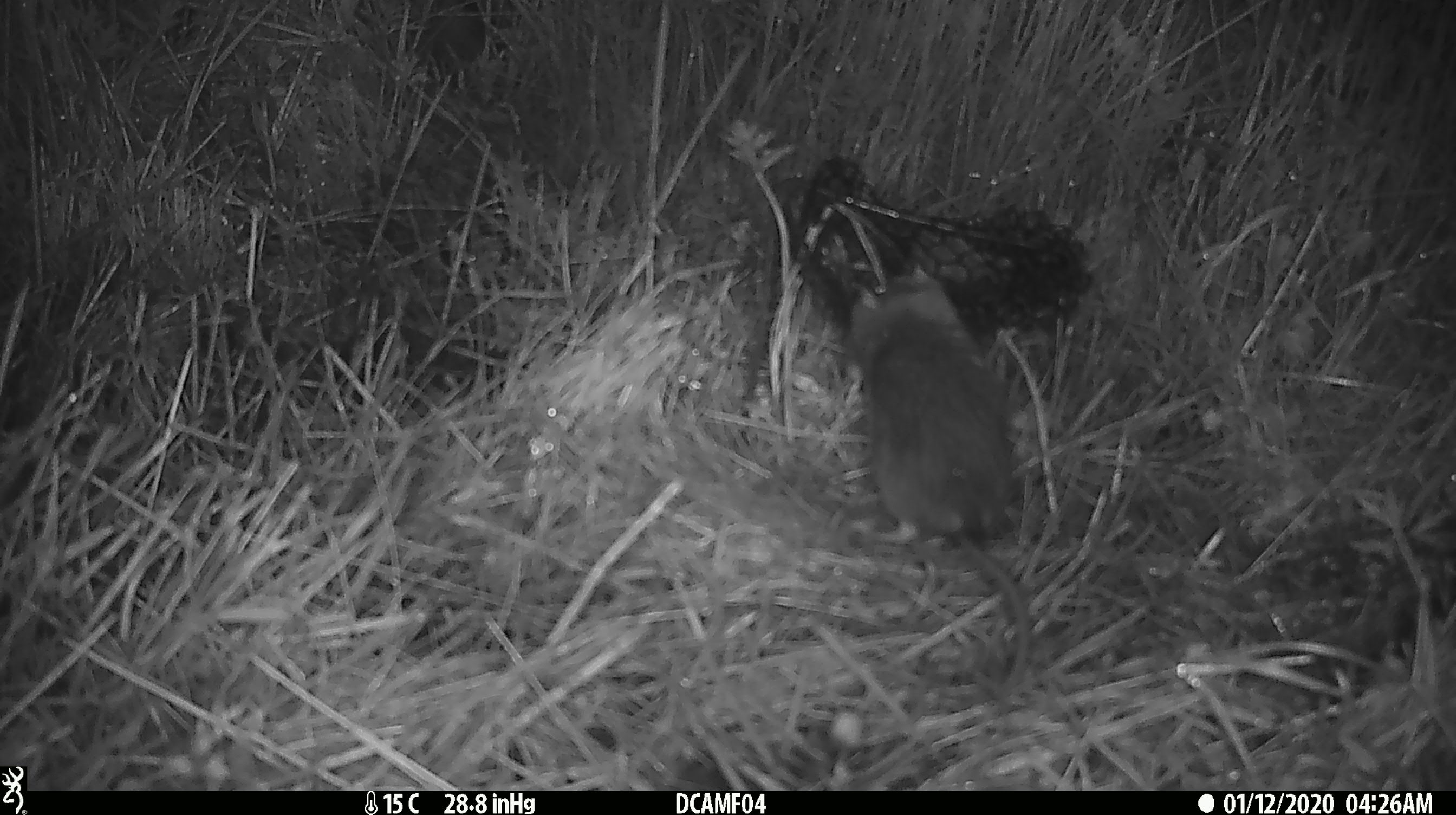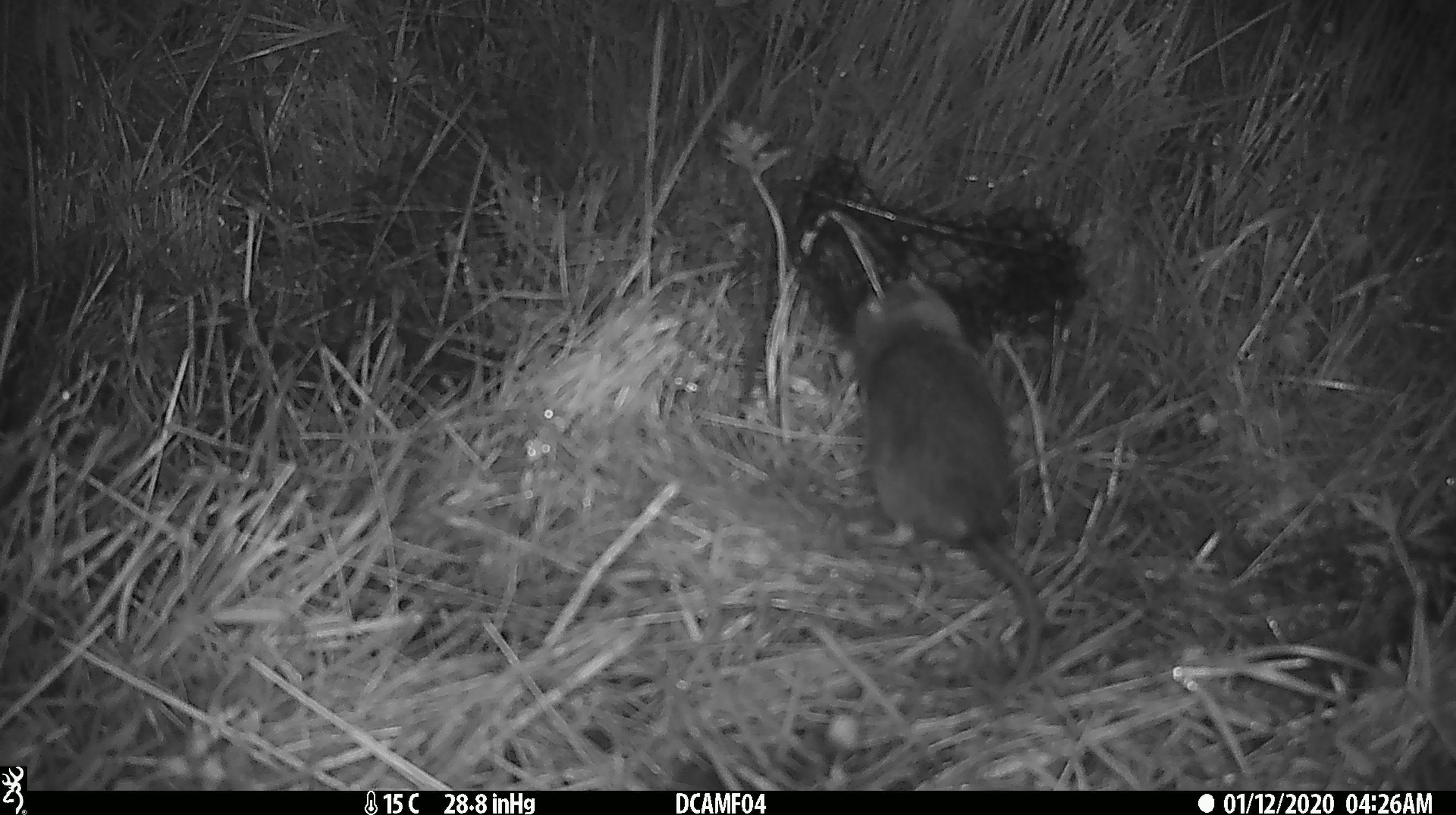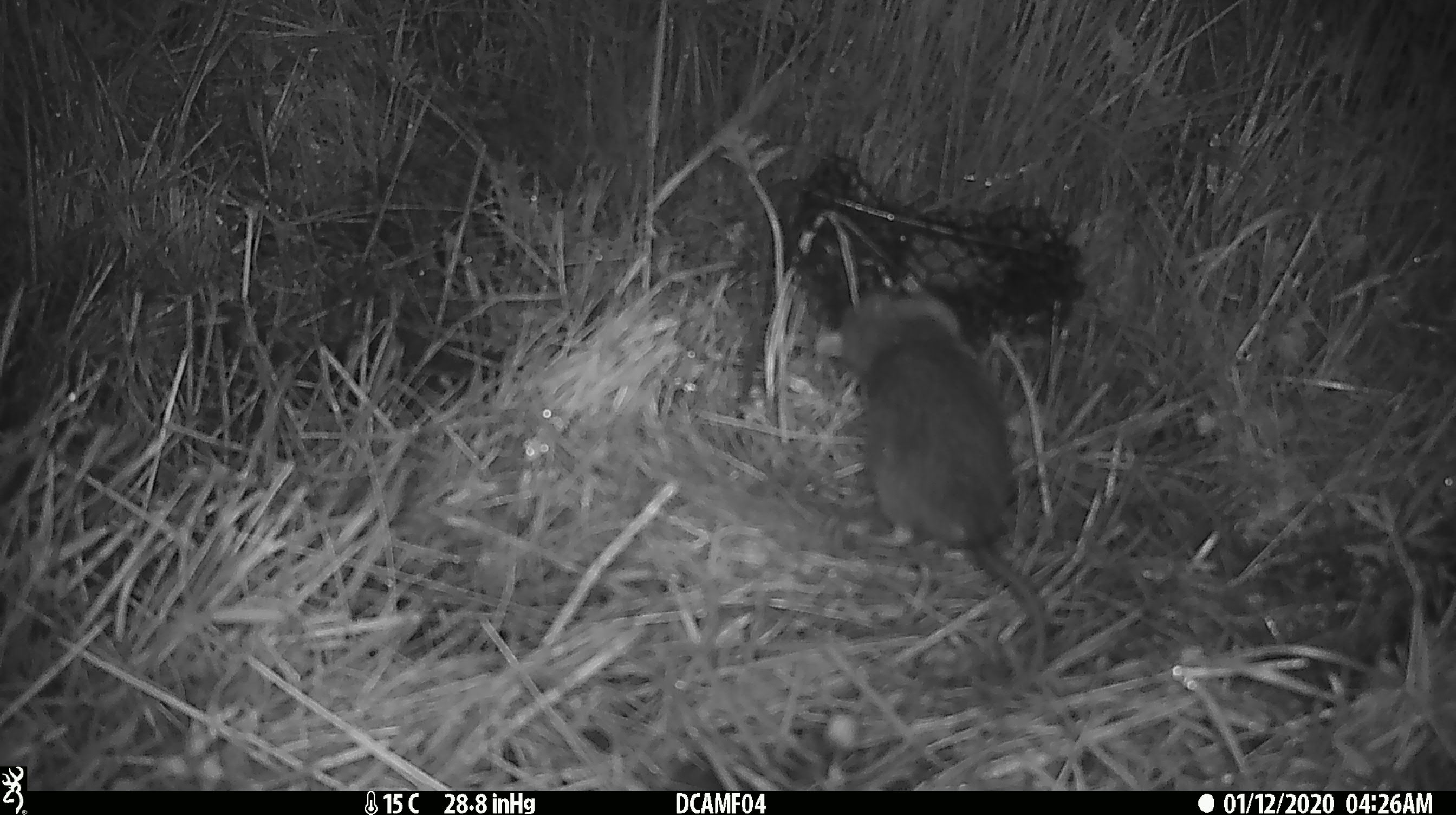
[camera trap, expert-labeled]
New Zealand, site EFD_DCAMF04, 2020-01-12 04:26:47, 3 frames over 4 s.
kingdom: Animalia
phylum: Chordata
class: Mammalia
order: Rodentia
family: Muridae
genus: Rattus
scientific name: Rattus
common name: rat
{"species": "rat (Rattus)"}